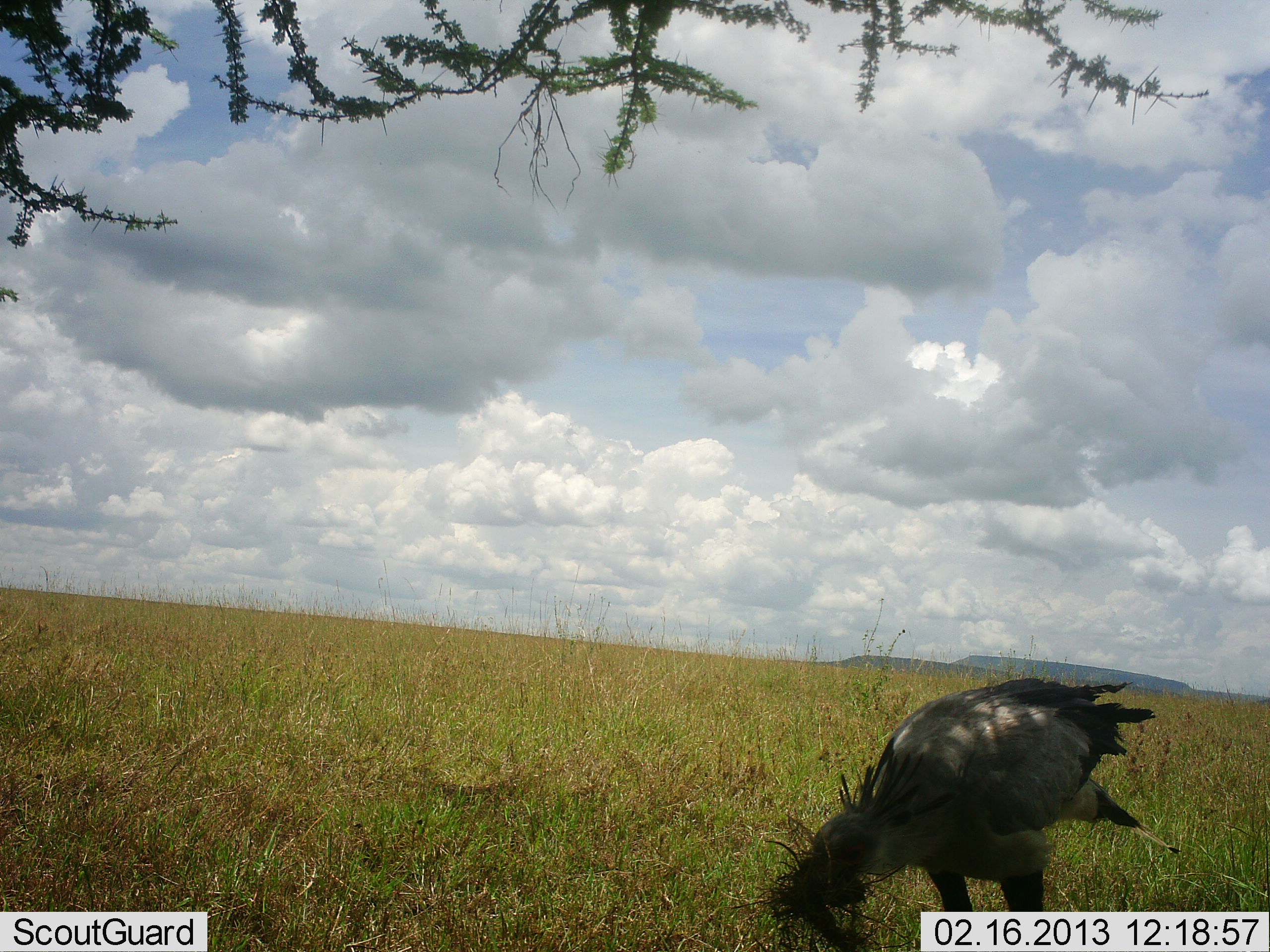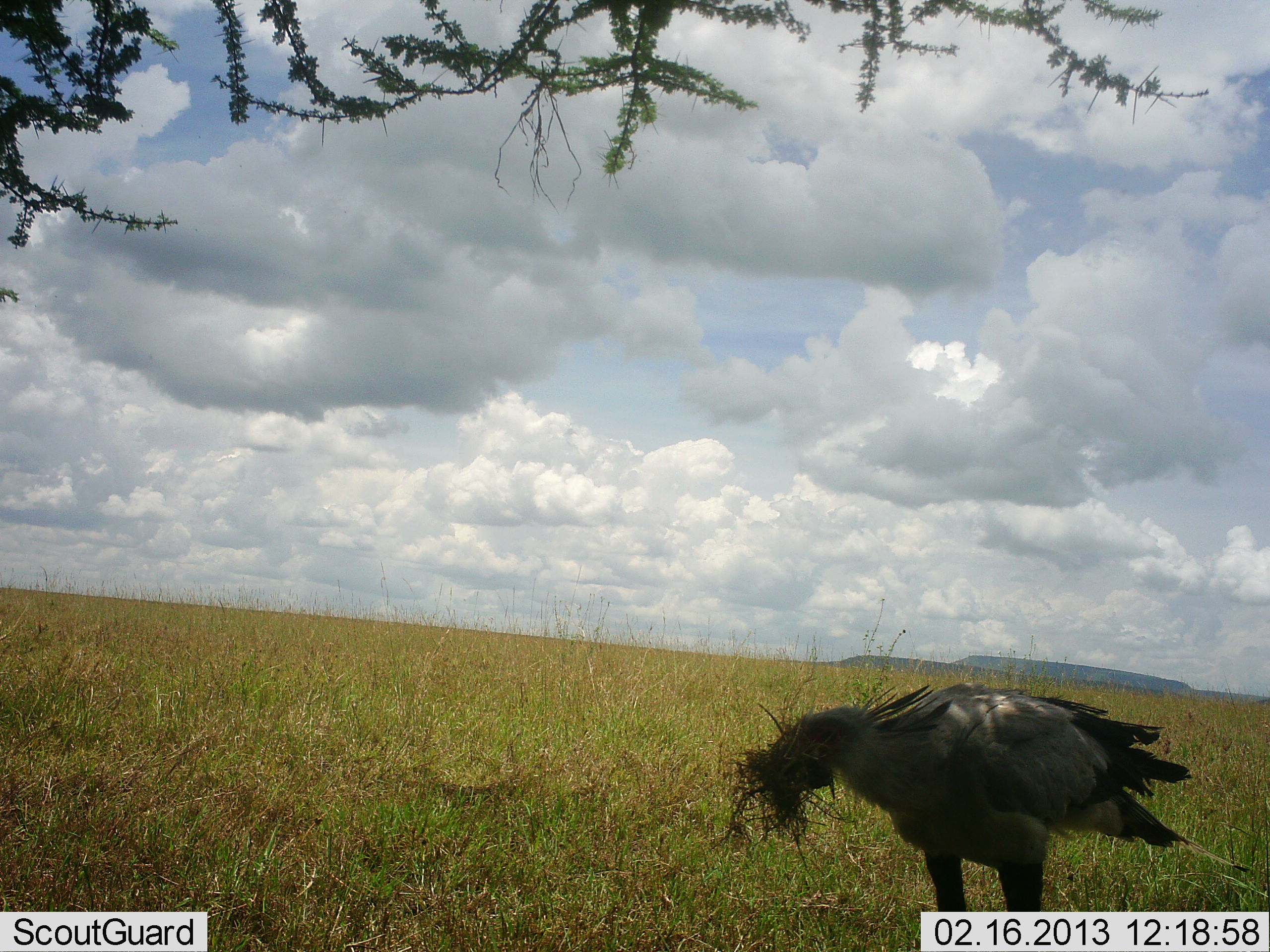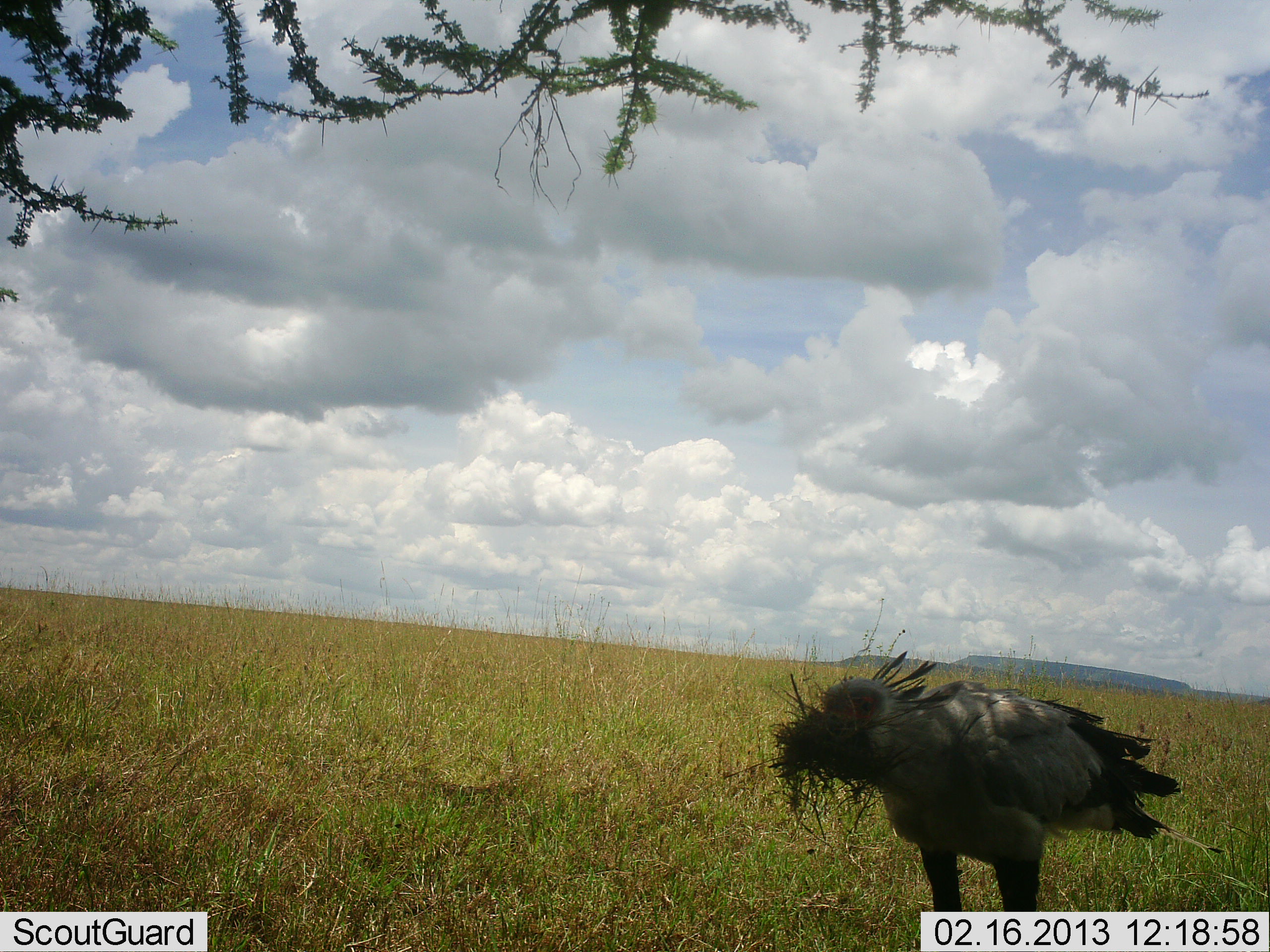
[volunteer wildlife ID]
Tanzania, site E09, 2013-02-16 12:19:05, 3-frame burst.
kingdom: Animalia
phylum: Chordata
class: Aves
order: Accipitriformes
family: Sagittariidae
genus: Sagittarius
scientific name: Sagittarius serpentarius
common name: secretary bird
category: secretarybird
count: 1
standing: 50%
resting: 0%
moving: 18%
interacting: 29%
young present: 0%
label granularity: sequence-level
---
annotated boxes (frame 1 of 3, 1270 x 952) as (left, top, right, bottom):
animal: (734, 676, 1180, 952)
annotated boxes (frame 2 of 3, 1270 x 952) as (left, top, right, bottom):
animal: (718, 681, 1247, 952)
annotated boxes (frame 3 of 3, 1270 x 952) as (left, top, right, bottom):
animal: (756, 652, 1224, 950)